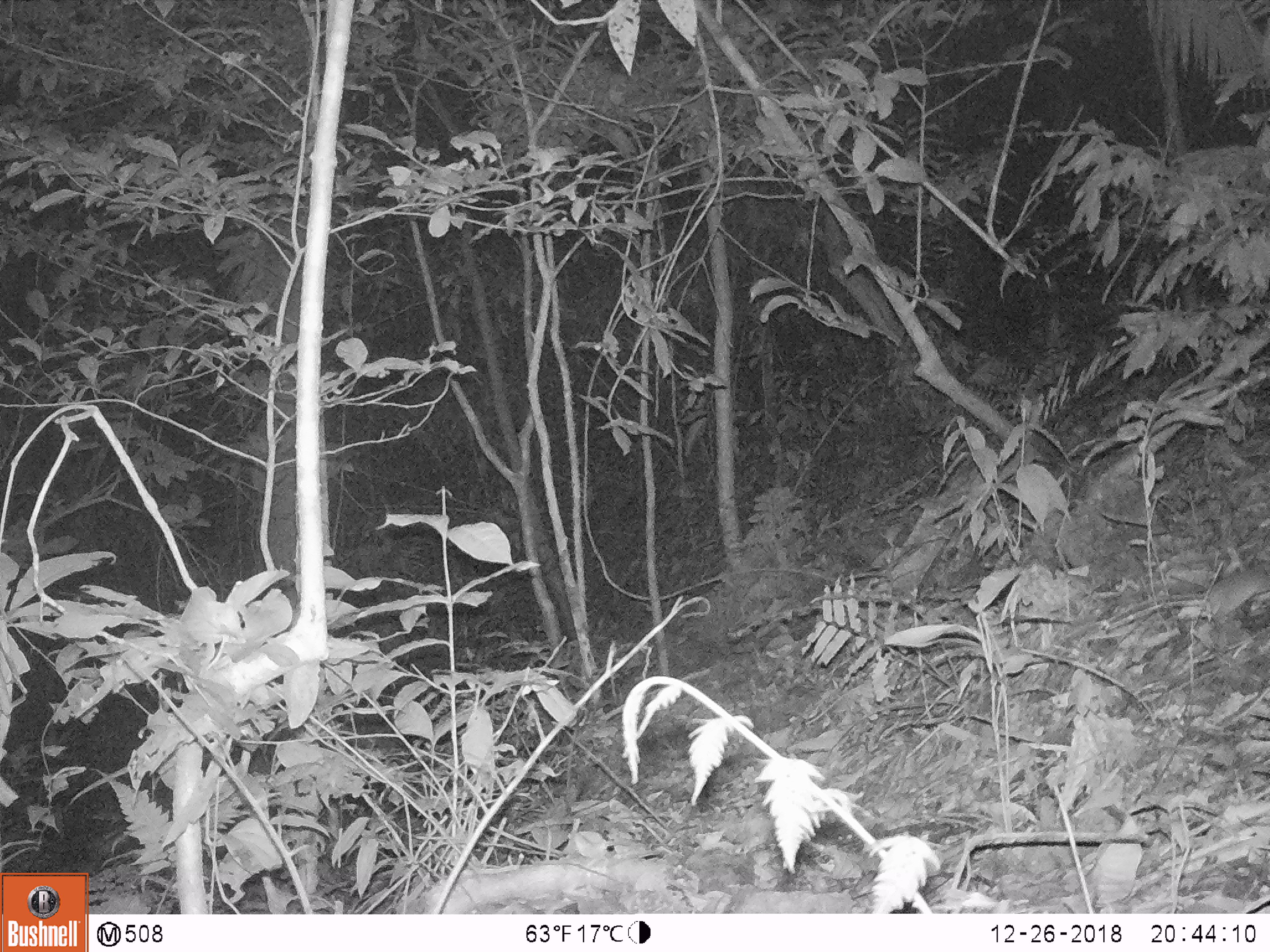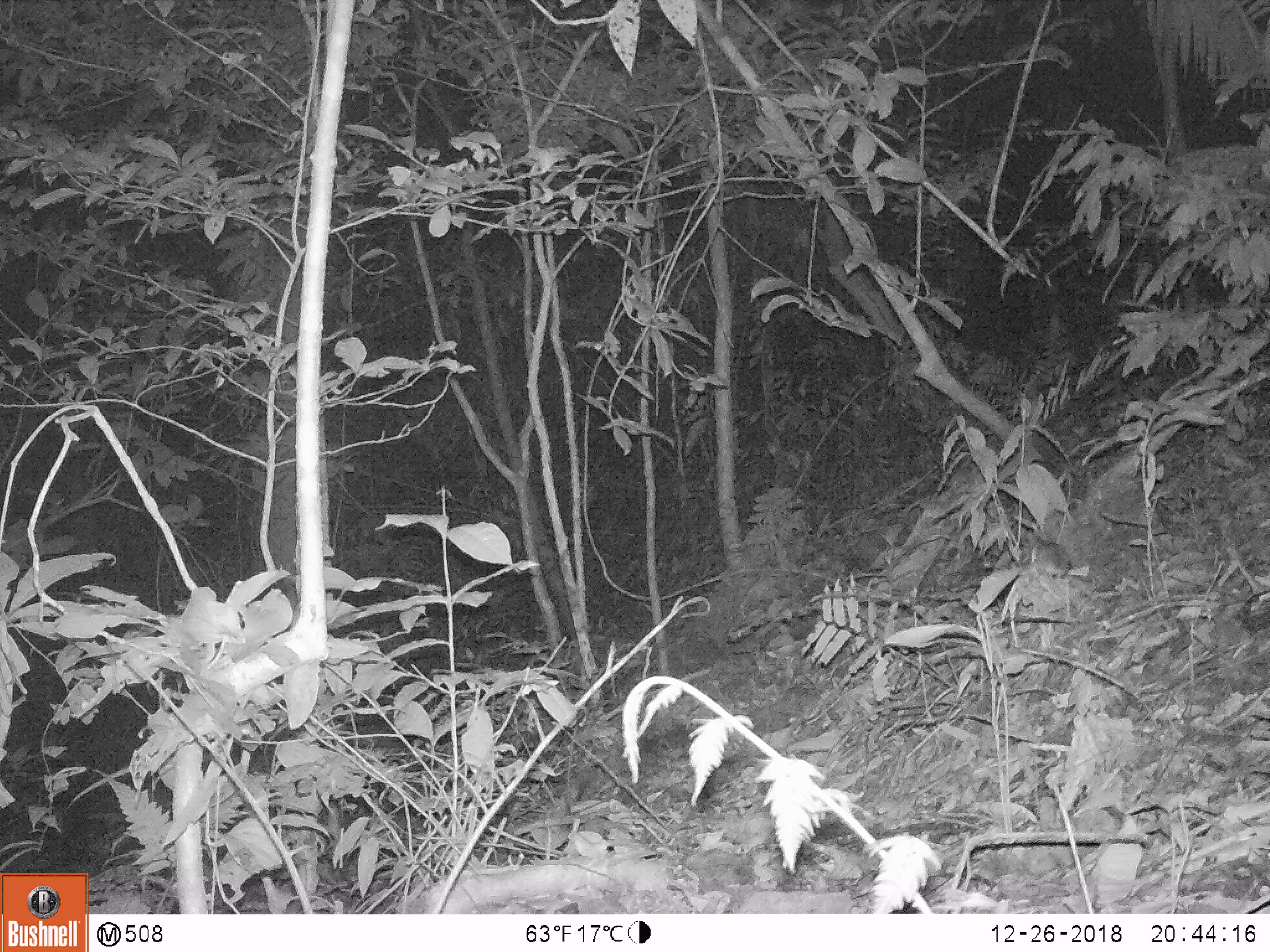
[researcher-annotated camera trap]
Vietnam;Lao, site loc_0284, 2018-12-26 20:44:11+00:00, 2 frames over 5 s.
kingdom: Animalia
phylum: Chordata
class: Mammalia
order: Rodentia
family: Muridae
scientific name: Muridae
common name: old-world mice and rats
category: unidentified murid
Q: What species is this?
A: Unidentified murid (old-world mice and rats) (Muridae).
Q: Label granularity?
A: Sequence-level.